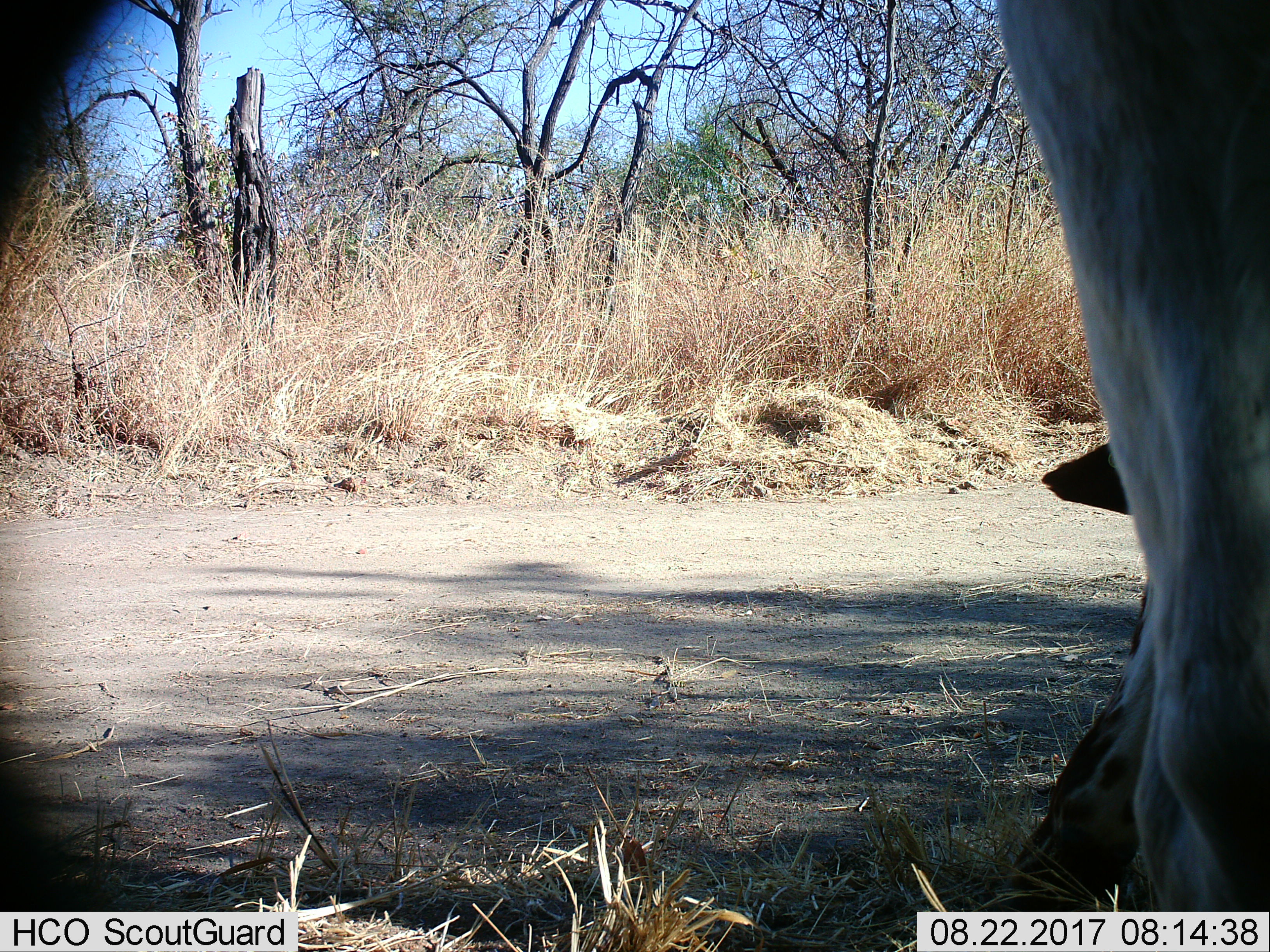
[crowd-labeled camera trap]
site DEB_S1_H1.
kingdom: Animalia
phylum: Chordata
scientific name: Vertebrata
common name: domestic animal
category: domesticanimal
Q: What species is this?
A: Domesticanimal (domestic animal) (Vertebrata).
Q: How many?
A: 1.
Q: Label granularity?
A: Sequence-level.